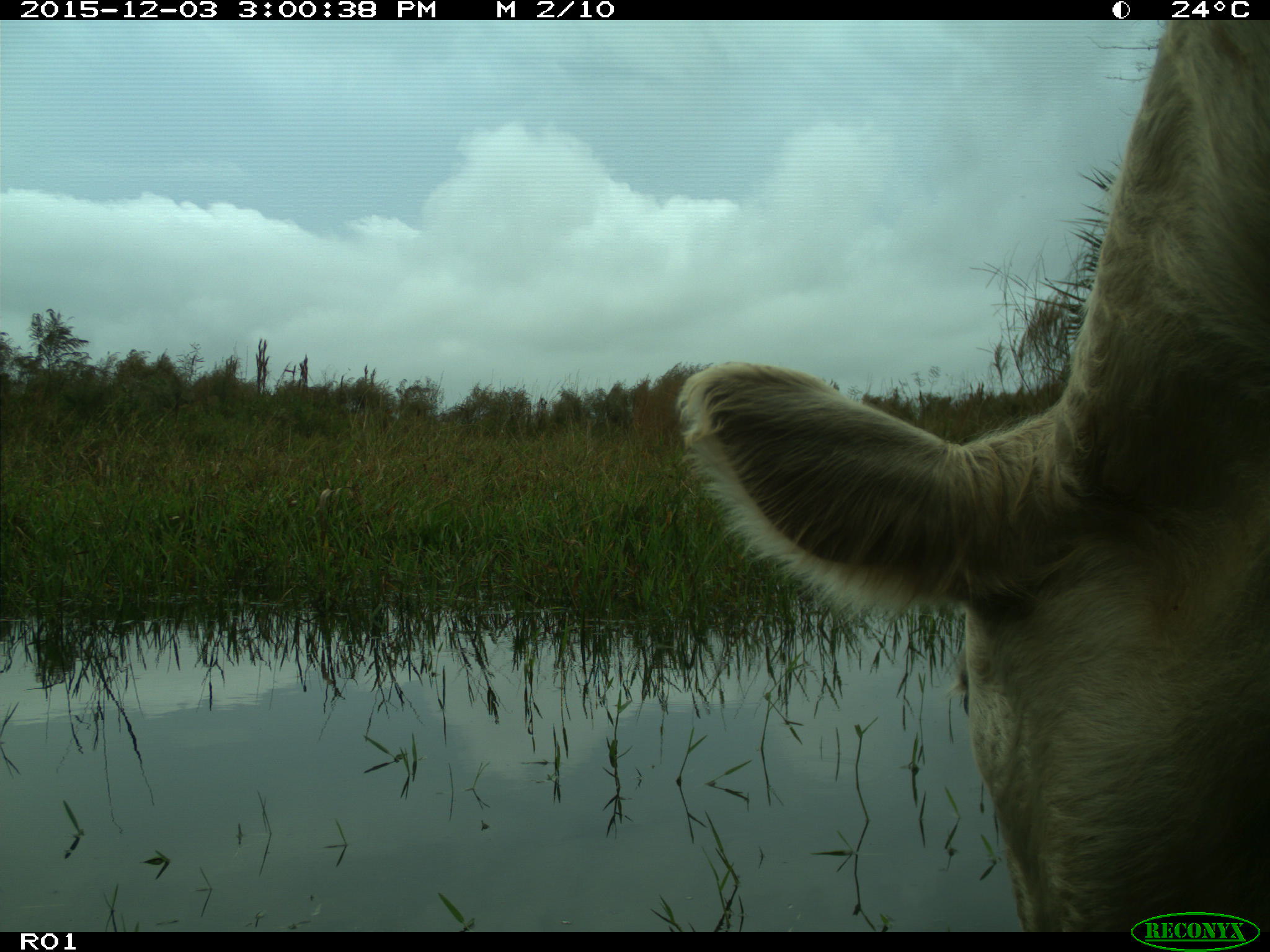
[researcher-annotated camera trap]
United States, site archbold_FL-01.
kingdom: Animalia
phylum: Chordata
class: Mammalia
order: Artiodactyla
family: Bovidae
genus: Bos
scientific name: Bos taurus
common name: domestic cow